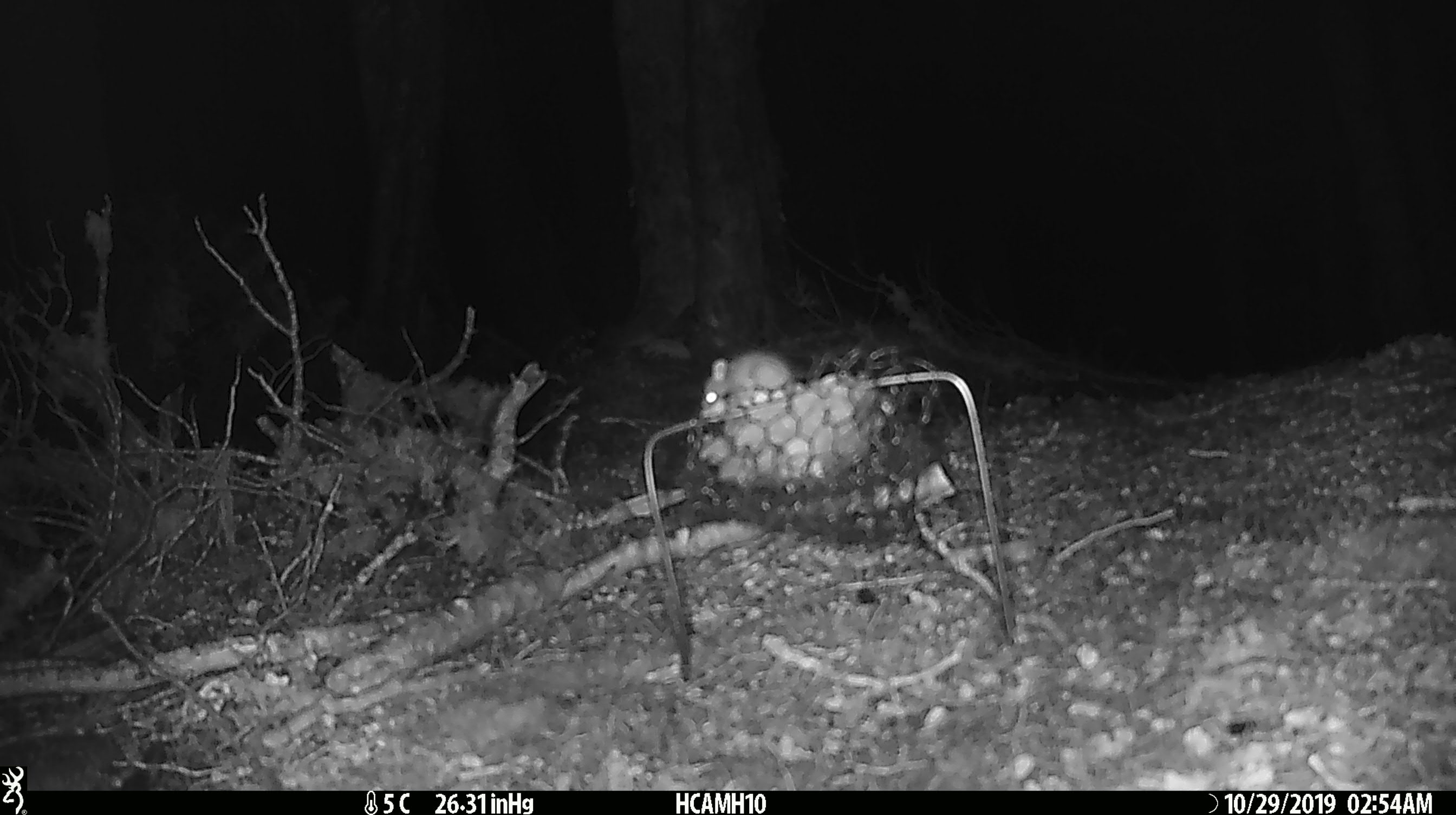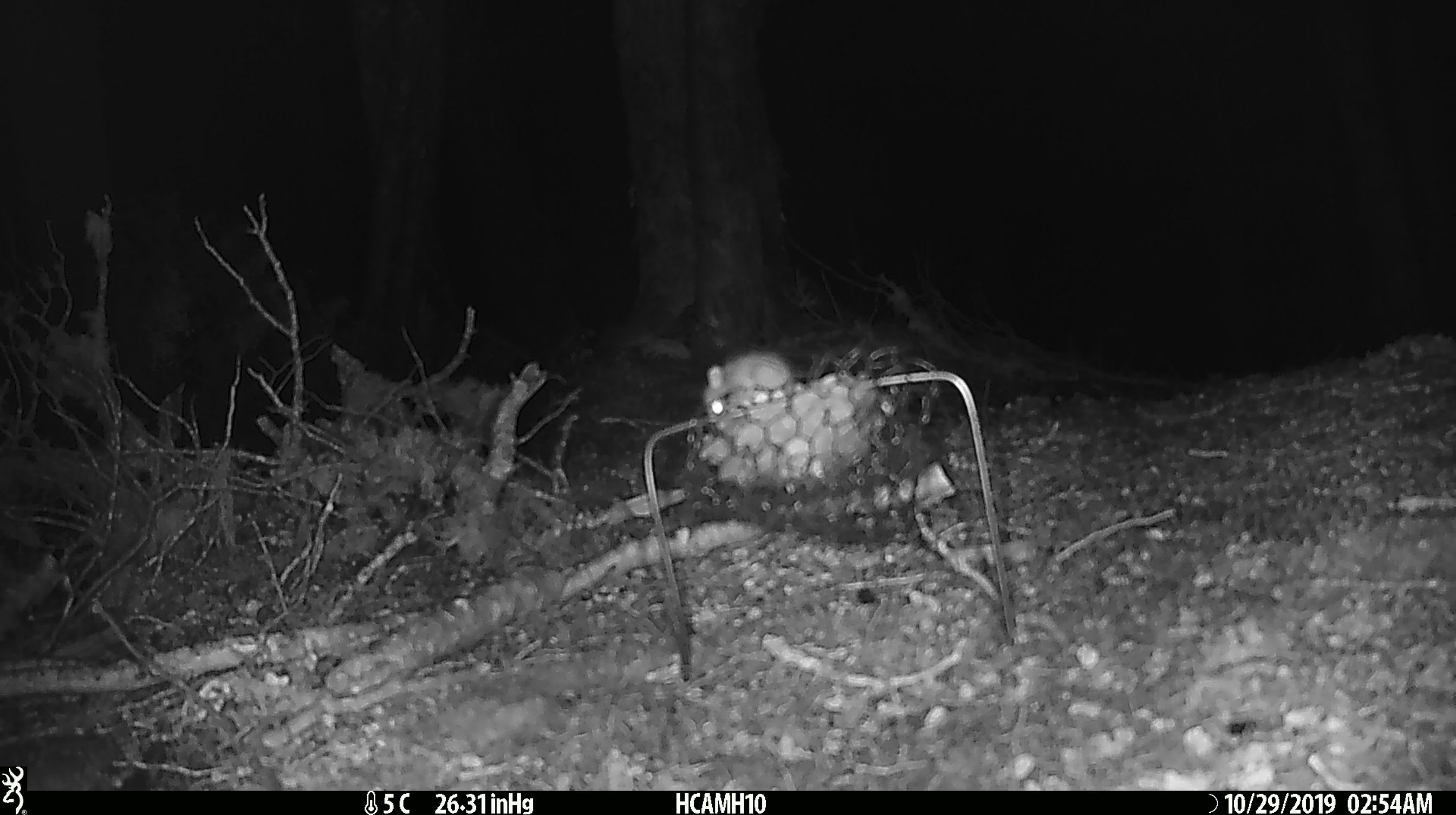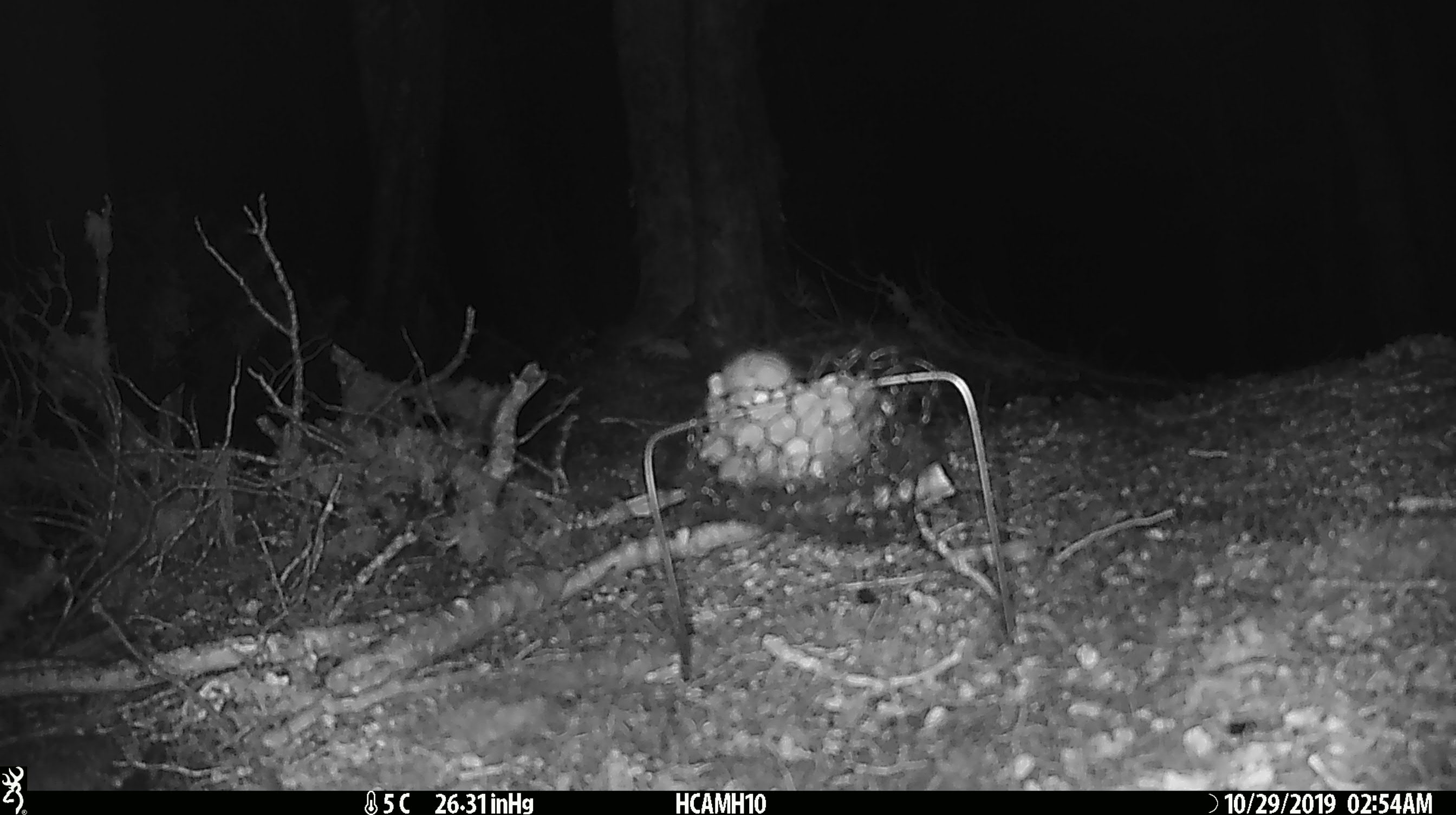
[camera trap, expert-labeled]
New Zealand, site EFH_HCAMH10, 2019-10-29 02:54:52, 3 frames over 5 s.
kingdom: Animalia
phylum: Chordata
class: Mammalia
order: Rodentia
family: Muridae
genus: Mus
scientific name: Mus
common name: mouse